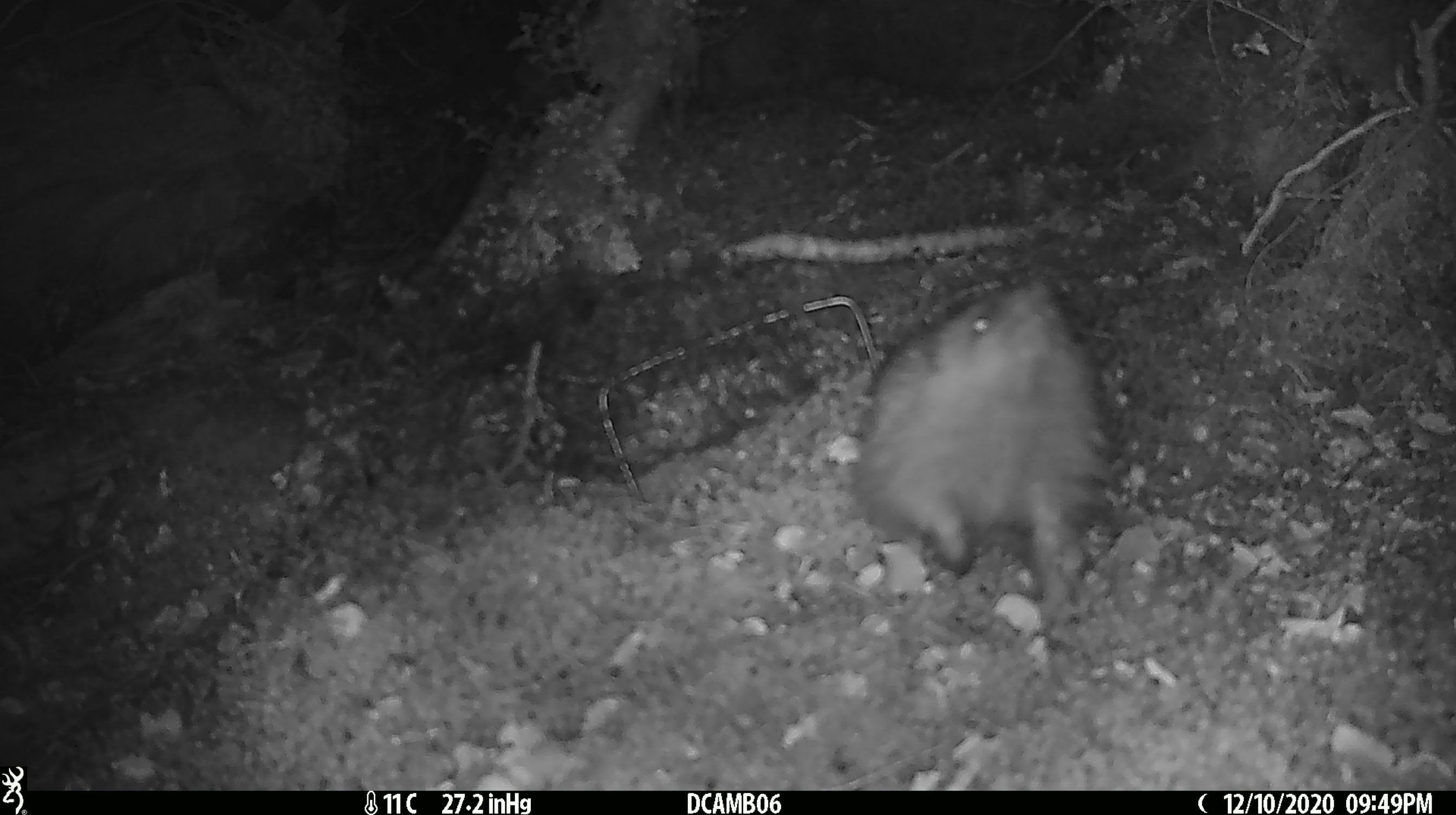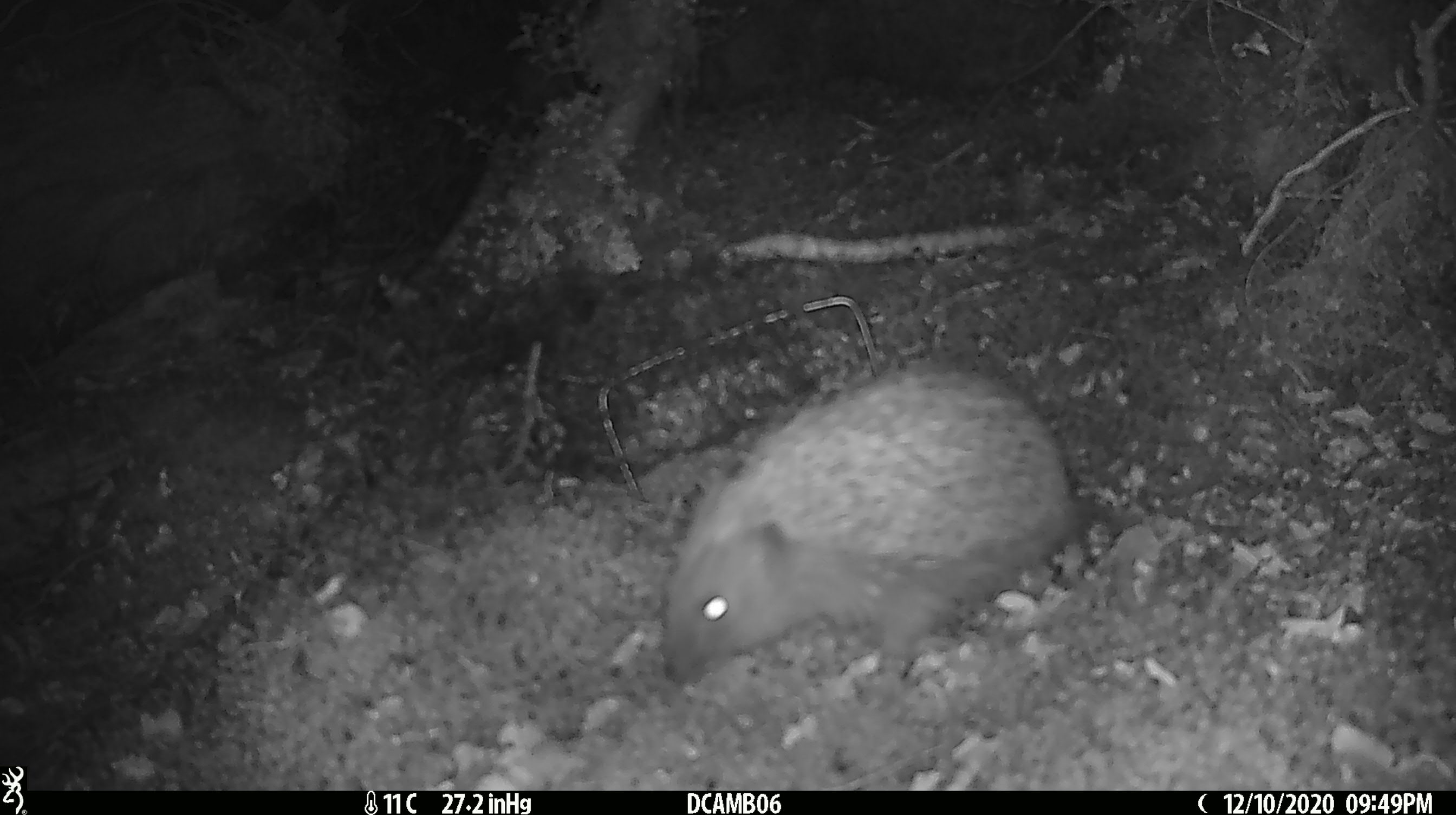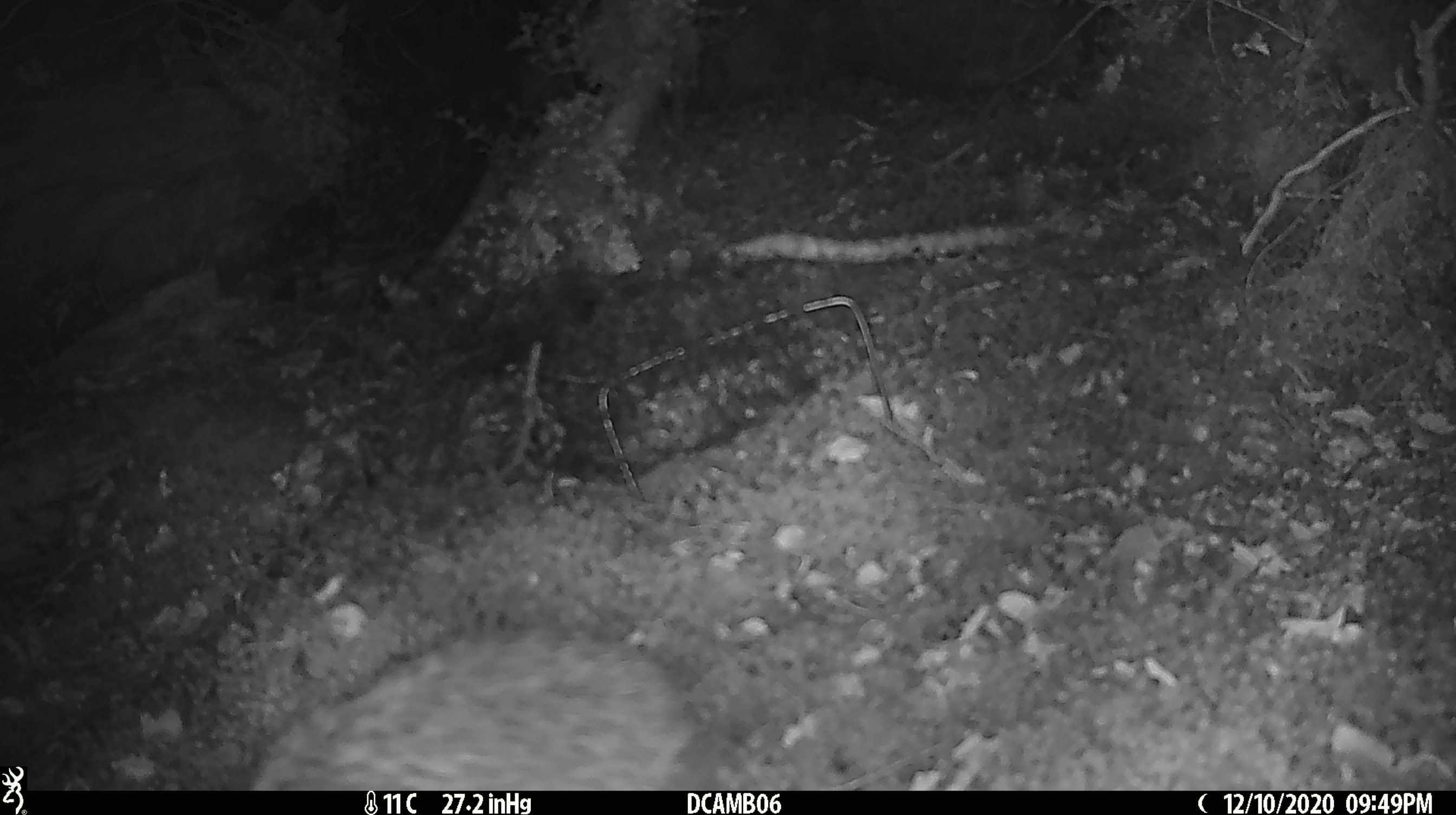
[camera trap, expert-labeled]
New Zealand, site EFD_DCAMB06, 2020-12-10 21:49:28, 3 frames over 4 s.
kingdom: Animalia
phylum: Chordata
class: Mammalia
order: Eulipotyphla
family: Erinaceidae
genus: Erinaceus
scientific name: Erinaceus europaeus europaeus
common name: european hedgehog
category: hedgehog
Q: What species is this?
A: Hedgehog (european hedgehog) (Erinaceus europaeus europaeus).